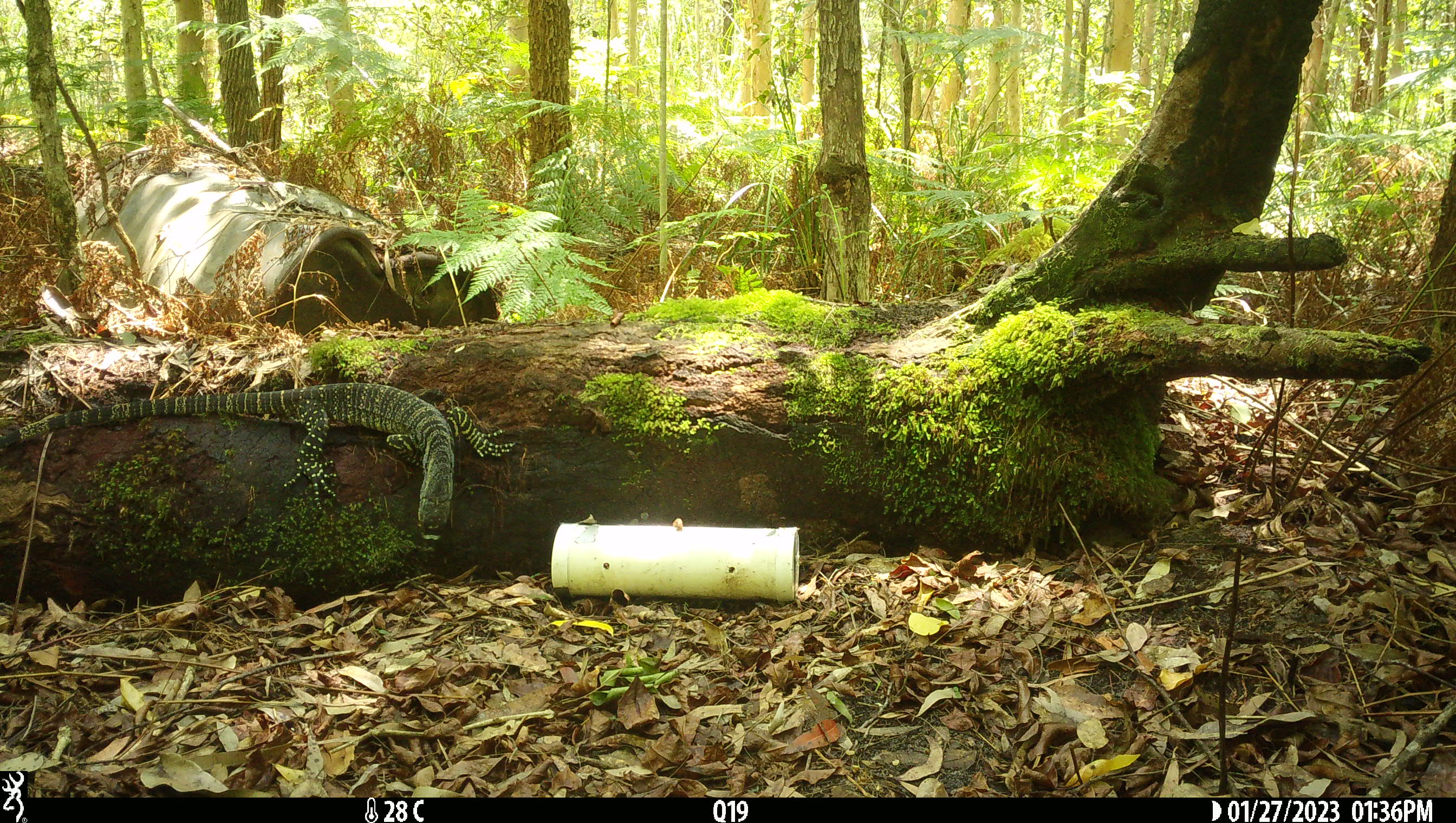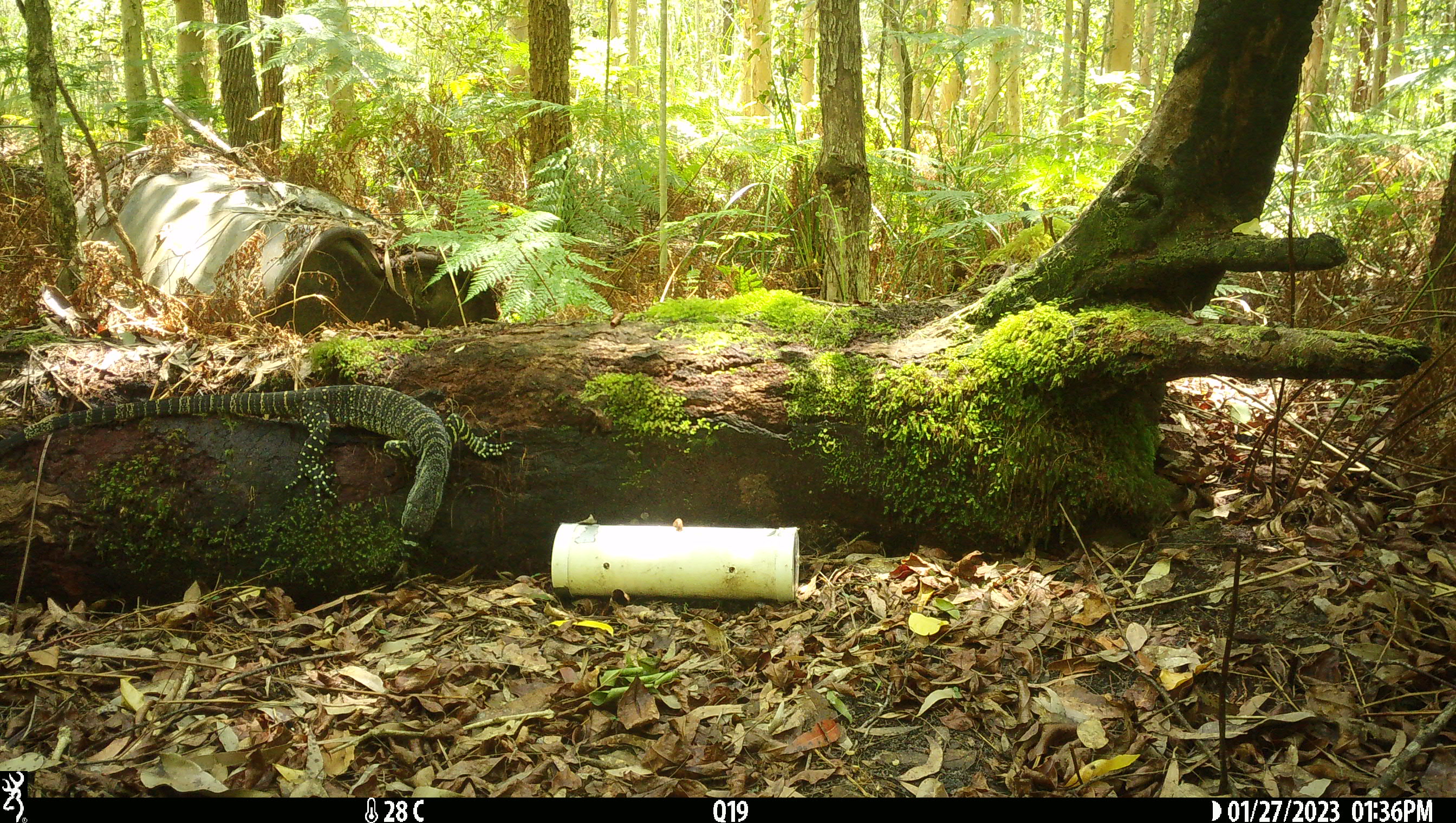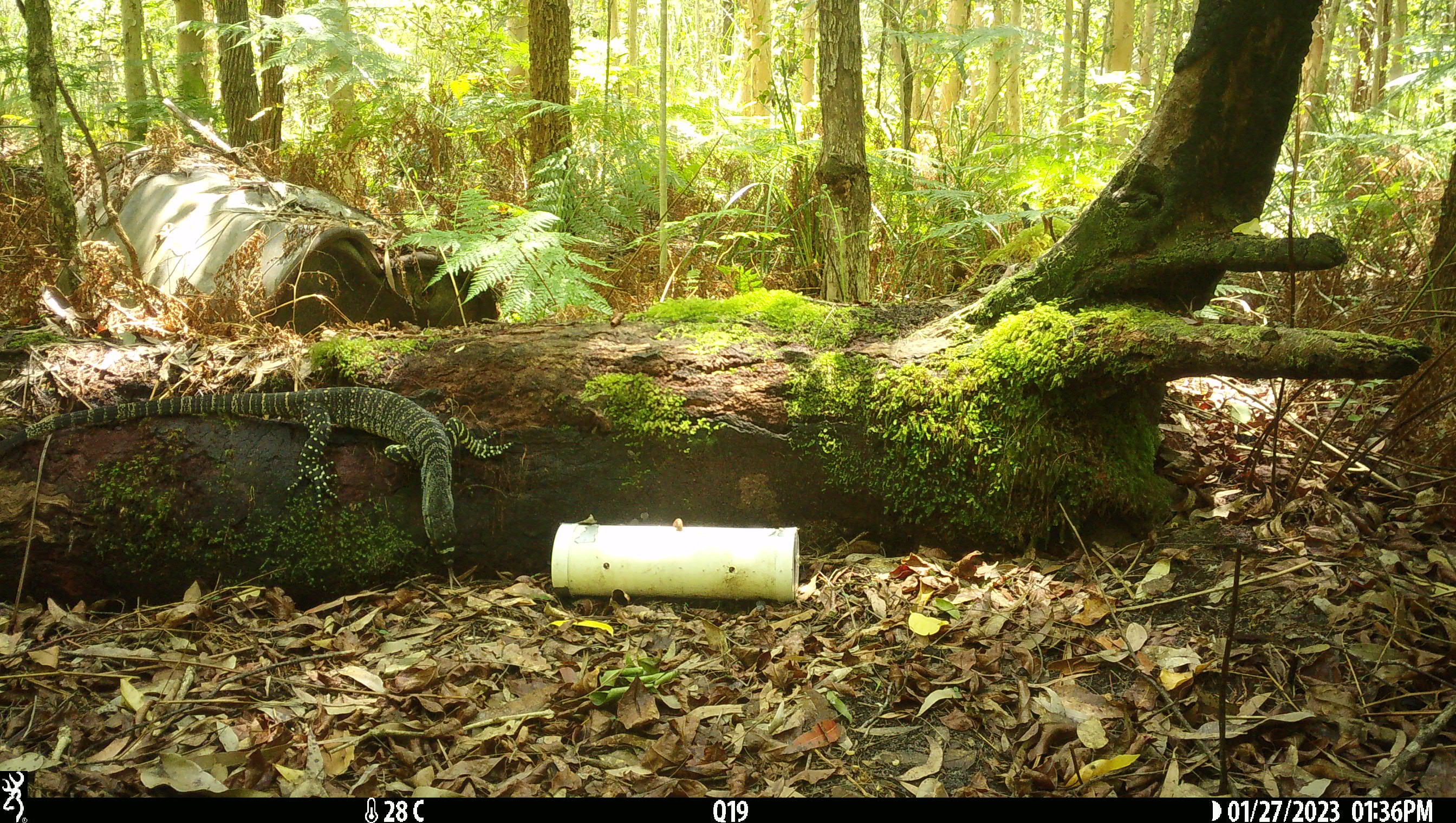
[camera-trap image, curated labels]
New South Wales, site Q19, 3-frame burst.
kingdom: Animalia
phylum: Chordata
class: Reptilia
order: Squamata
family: Varanidae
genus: Varanus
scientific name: Varanus varius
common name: lace monitor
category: goanna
Goanna (lace monitor) (Varanus varius).